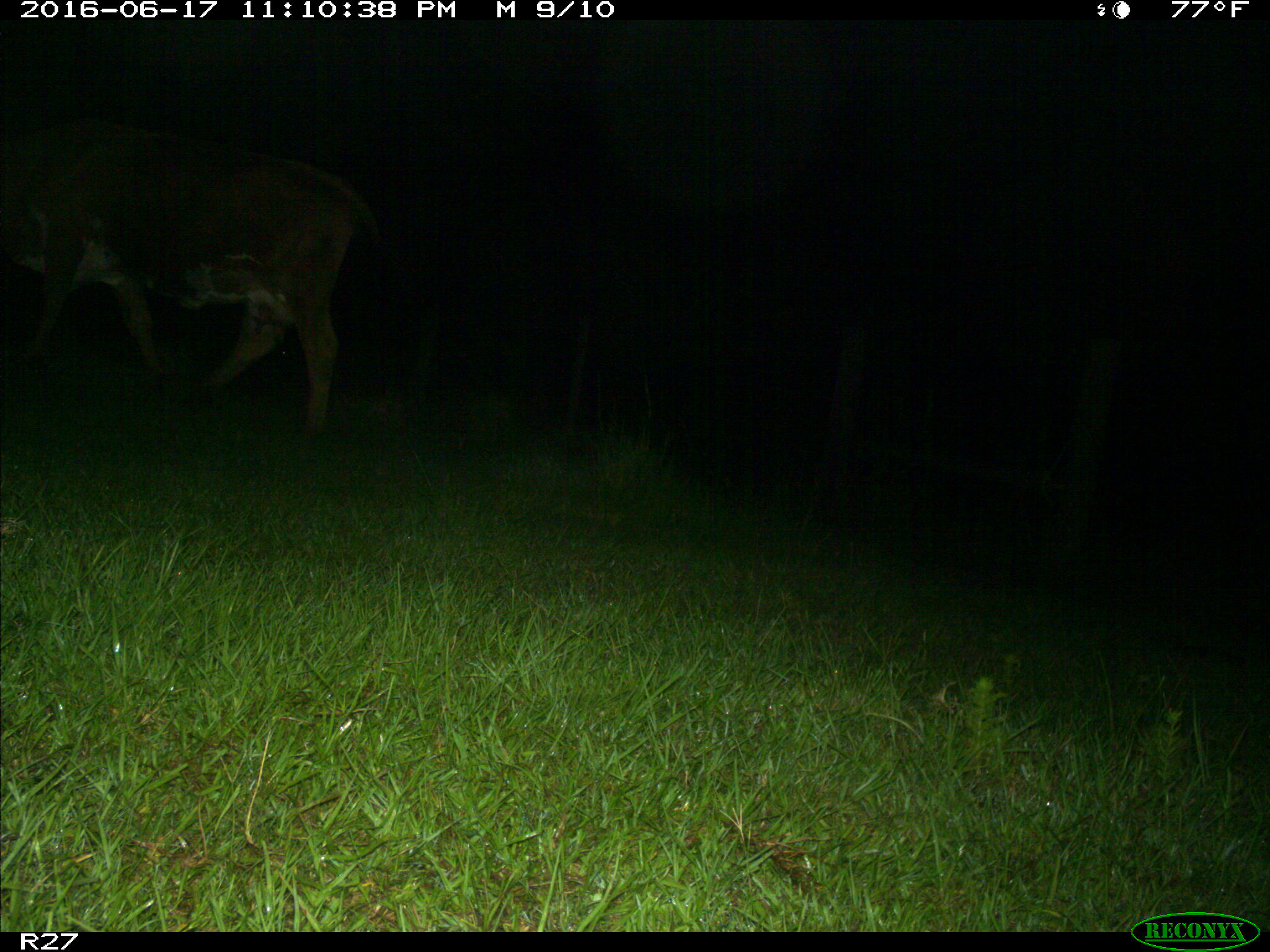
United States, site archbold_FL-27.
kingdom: Animalia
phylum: Chordata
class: Mammalia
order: Artiodactyla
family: Bovidae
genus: Bos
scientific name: Bos taurus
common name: domestic cow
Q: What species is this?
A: Bos taurus (domestic cow).